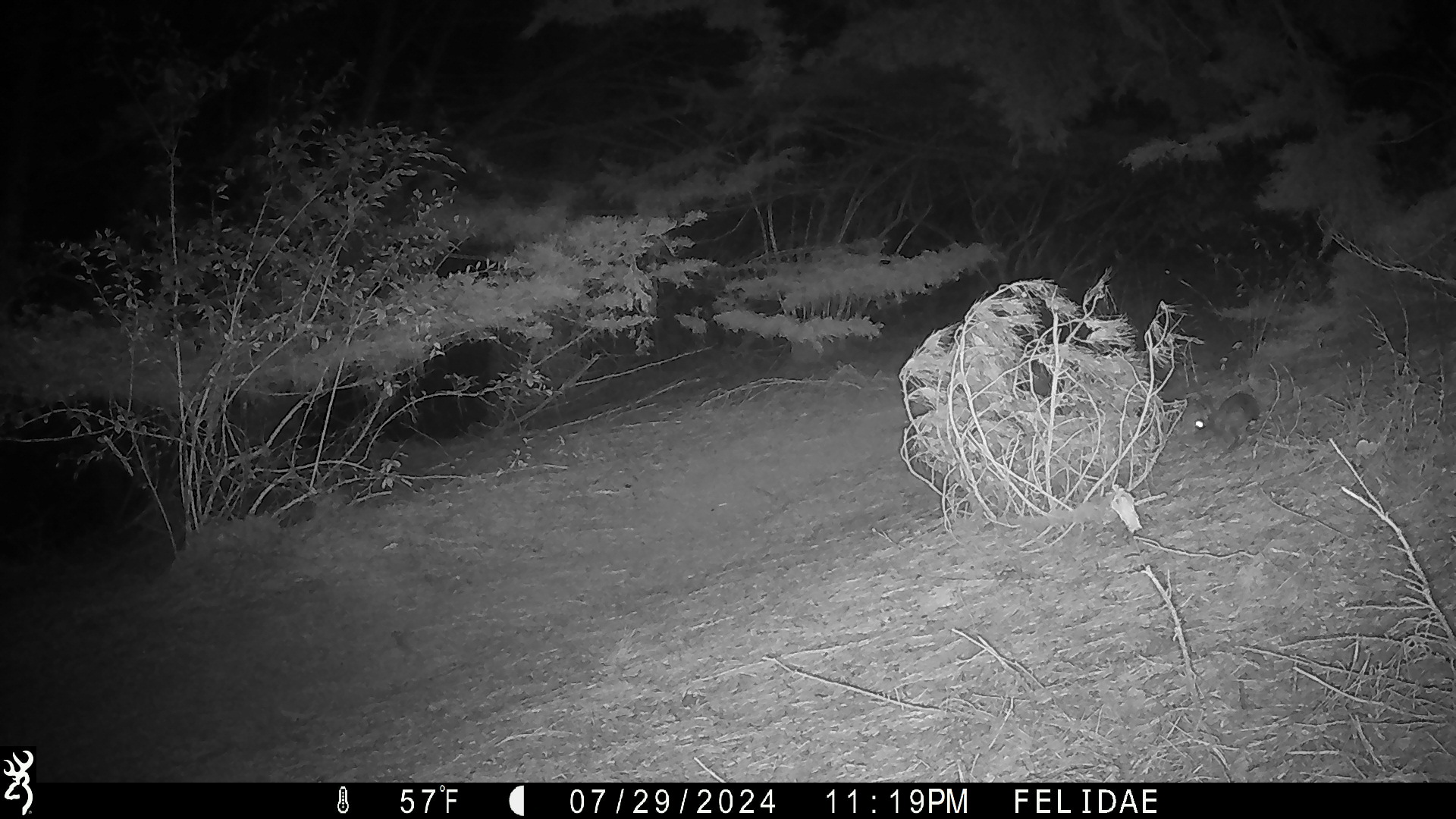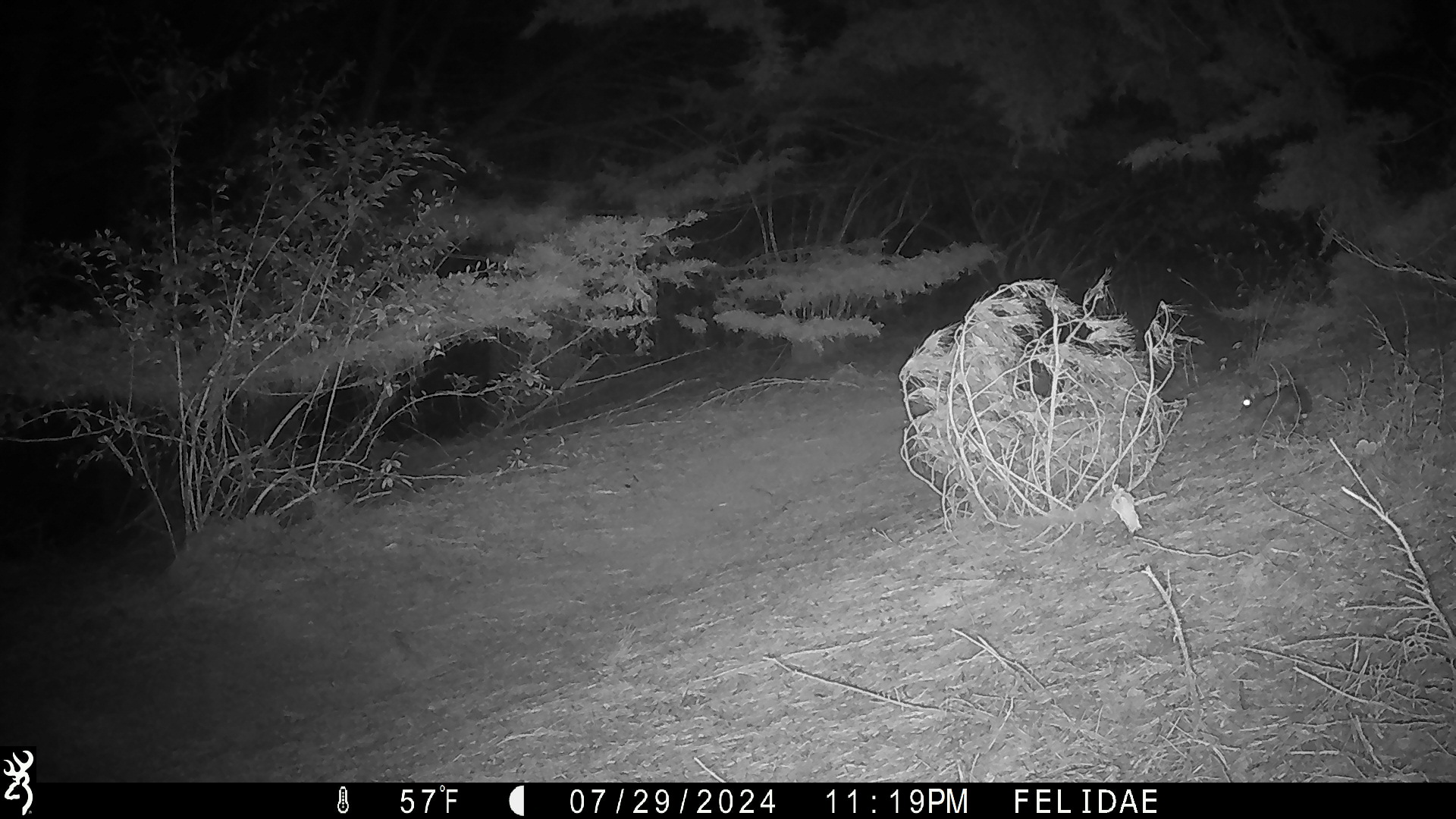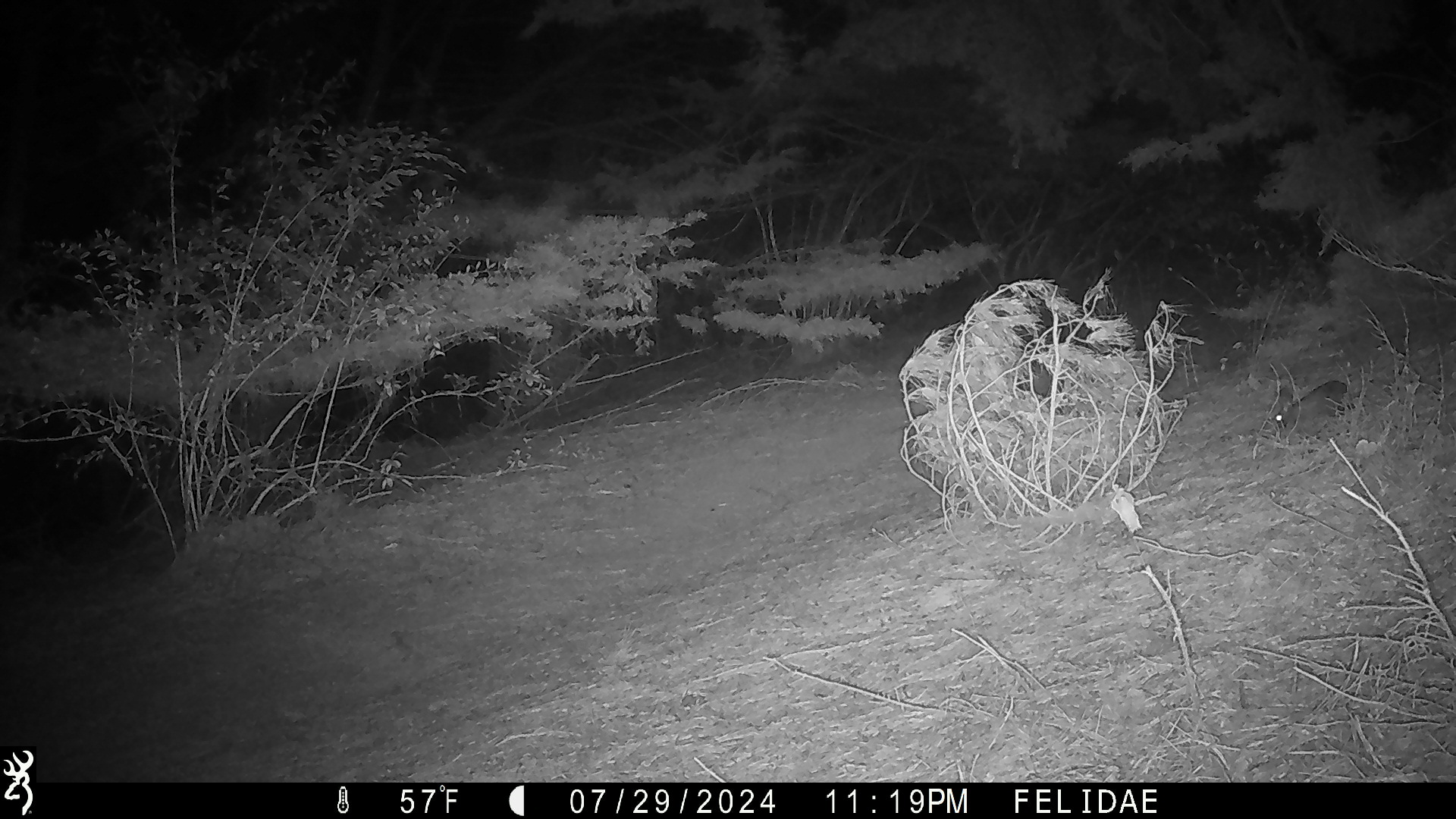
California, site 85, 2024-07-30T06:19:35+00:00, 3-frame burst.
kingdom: Animalia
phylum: Chordata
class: Mammalia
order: Lagomorpha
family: Leporidae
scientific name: Leporidae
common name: rabbit